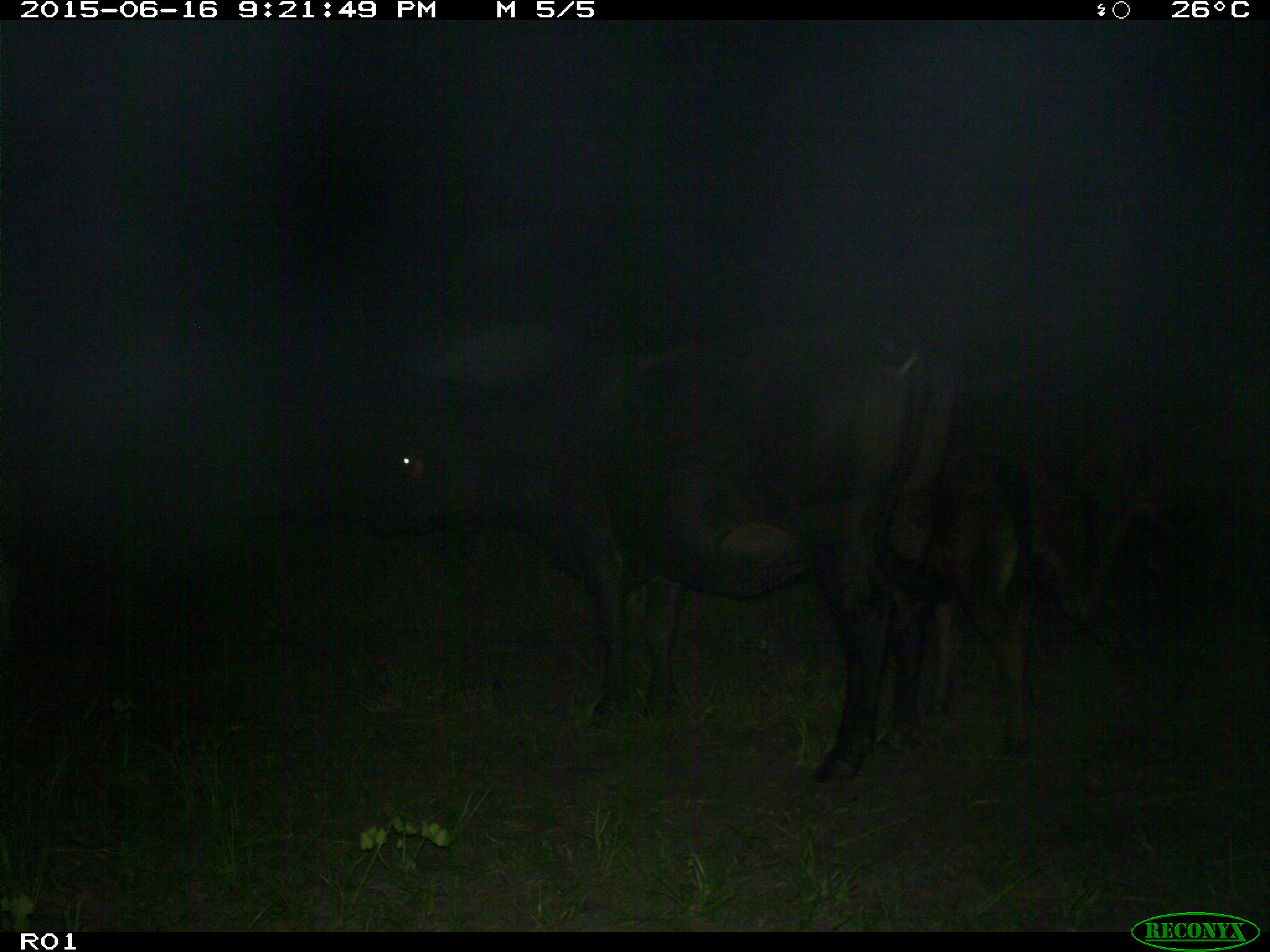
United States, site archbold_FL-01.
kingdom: Animalia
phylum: Chordata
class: Mammalia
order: Artiodactyla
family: Bovidae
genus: Bos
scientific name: Bos taurus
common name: domestic cow